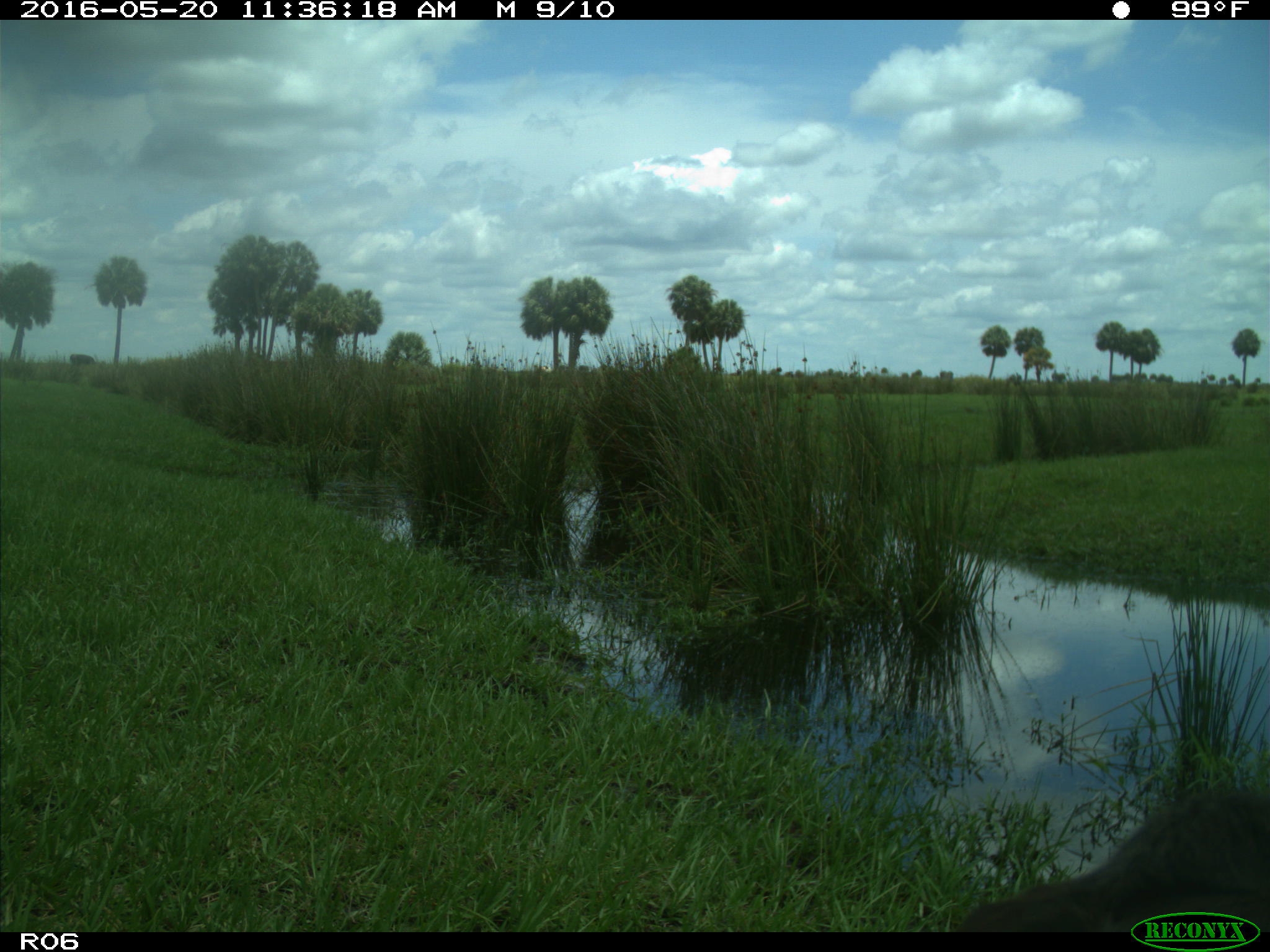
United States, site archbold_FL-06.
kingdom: Animalia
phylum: Chordata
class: Mammalia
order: Artiodactyla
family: Bovidae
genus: Bos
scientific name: Bos taurus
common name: domestic cow